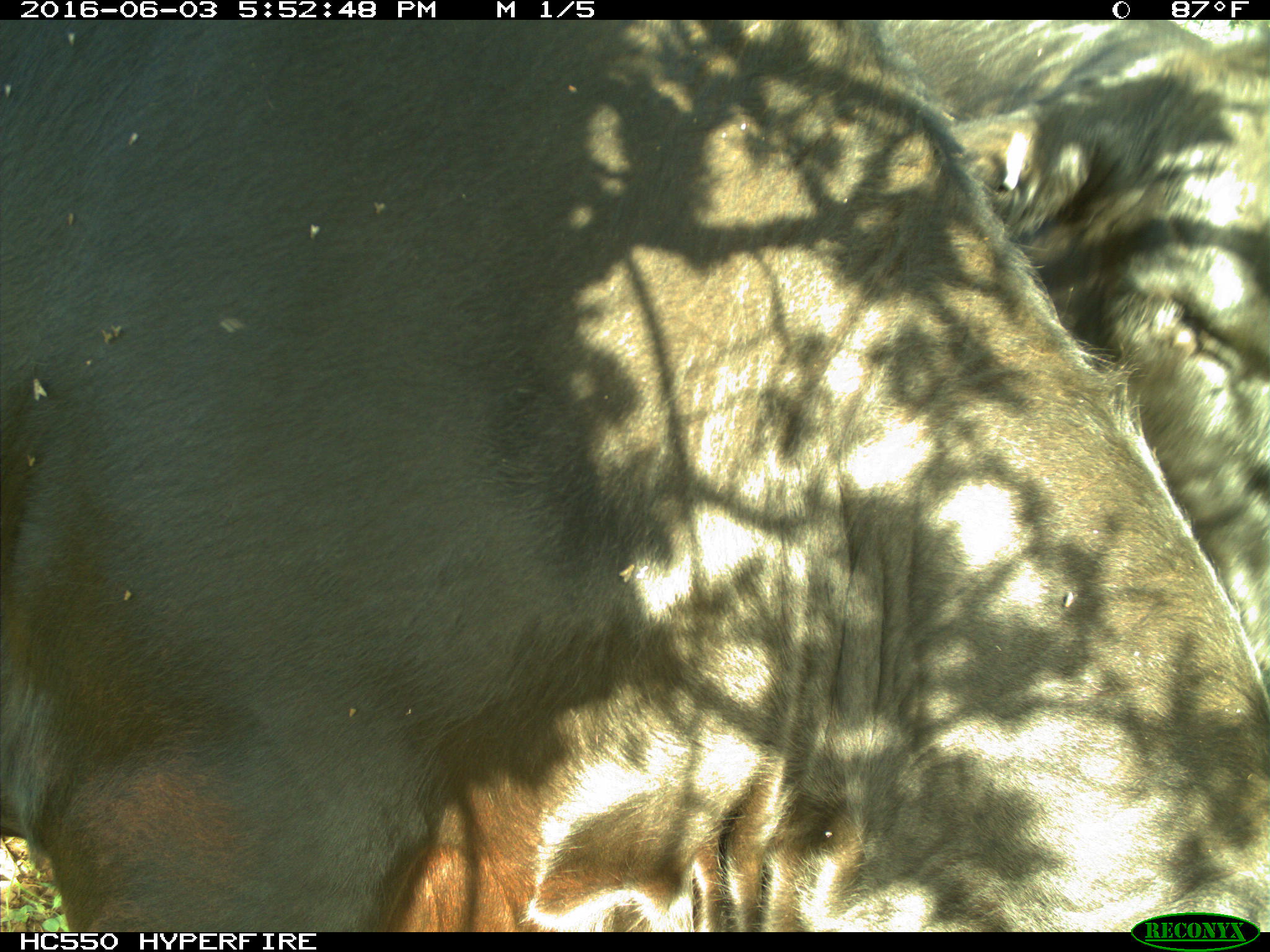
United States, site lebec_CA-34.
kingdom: Animalia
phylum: Chordata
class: Mammalia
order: Artiodactyla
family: Bovidae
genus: Bos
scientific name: Bos taurus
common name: domestic cow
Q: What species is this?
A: Bos taurus (domestic cow).